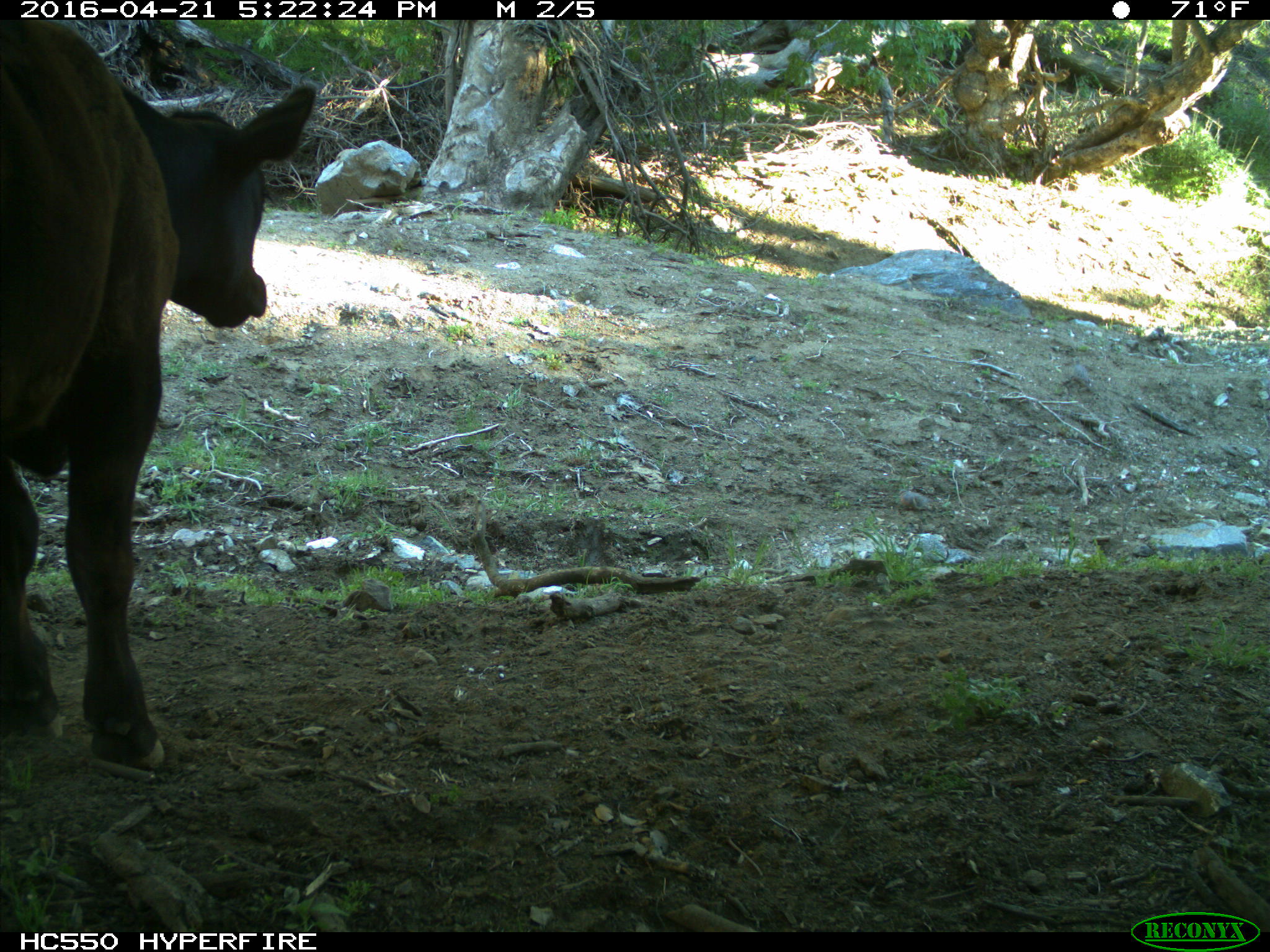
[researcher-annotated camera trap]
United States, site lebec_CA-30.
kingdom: Animalia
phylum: Chordata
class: Mammalia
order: Artiodactyla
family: Bovidae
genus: Bos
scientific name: Bos taurus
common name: domestic cow